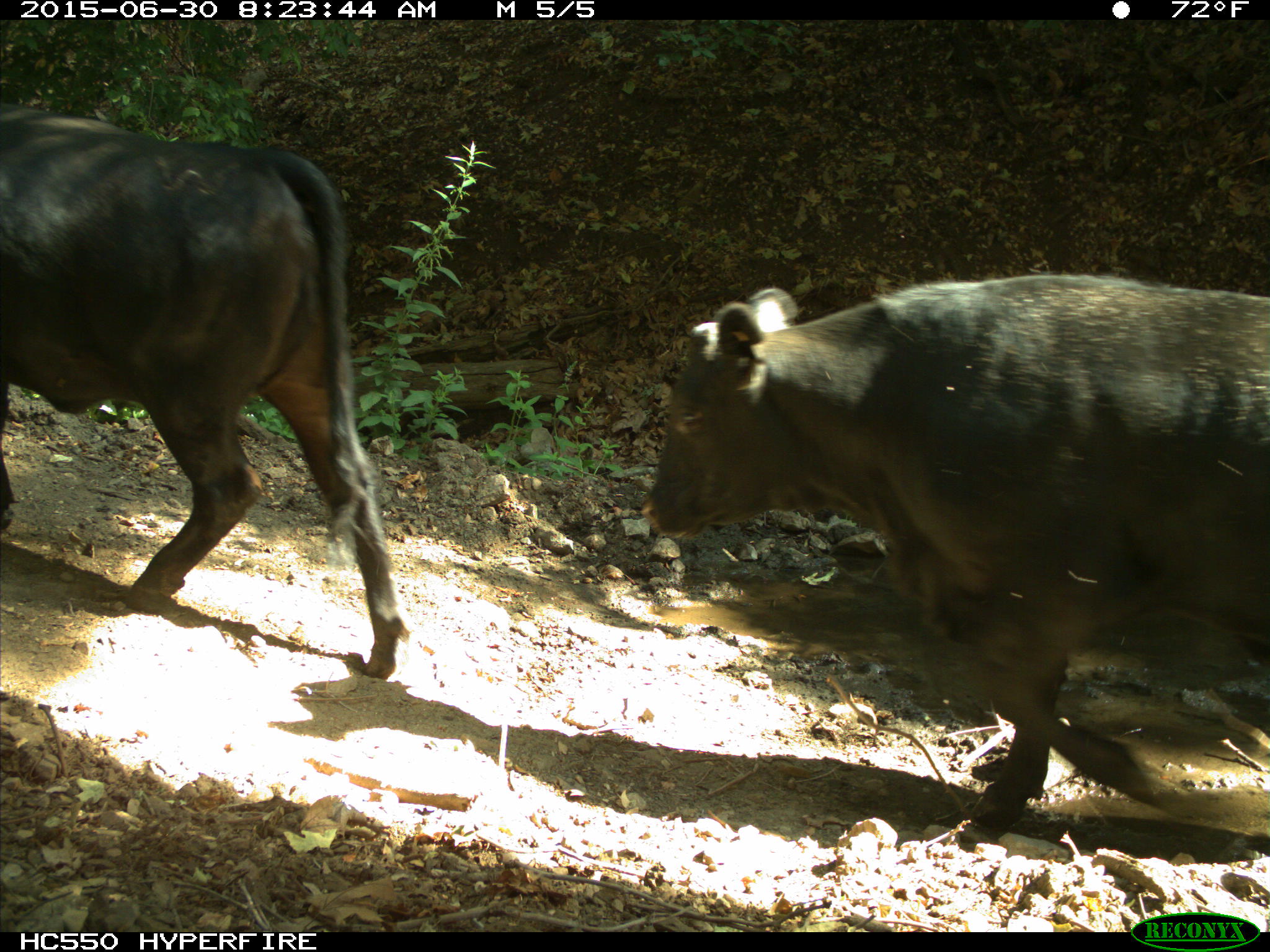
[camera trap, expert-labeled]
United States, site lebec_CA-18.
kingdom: Animalia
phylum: Chordata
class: Mammalia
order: Artiodactyla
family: Bovidae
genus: Bos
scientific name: Bos taurus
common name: domestic cow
Bos taurus (domestic cow).